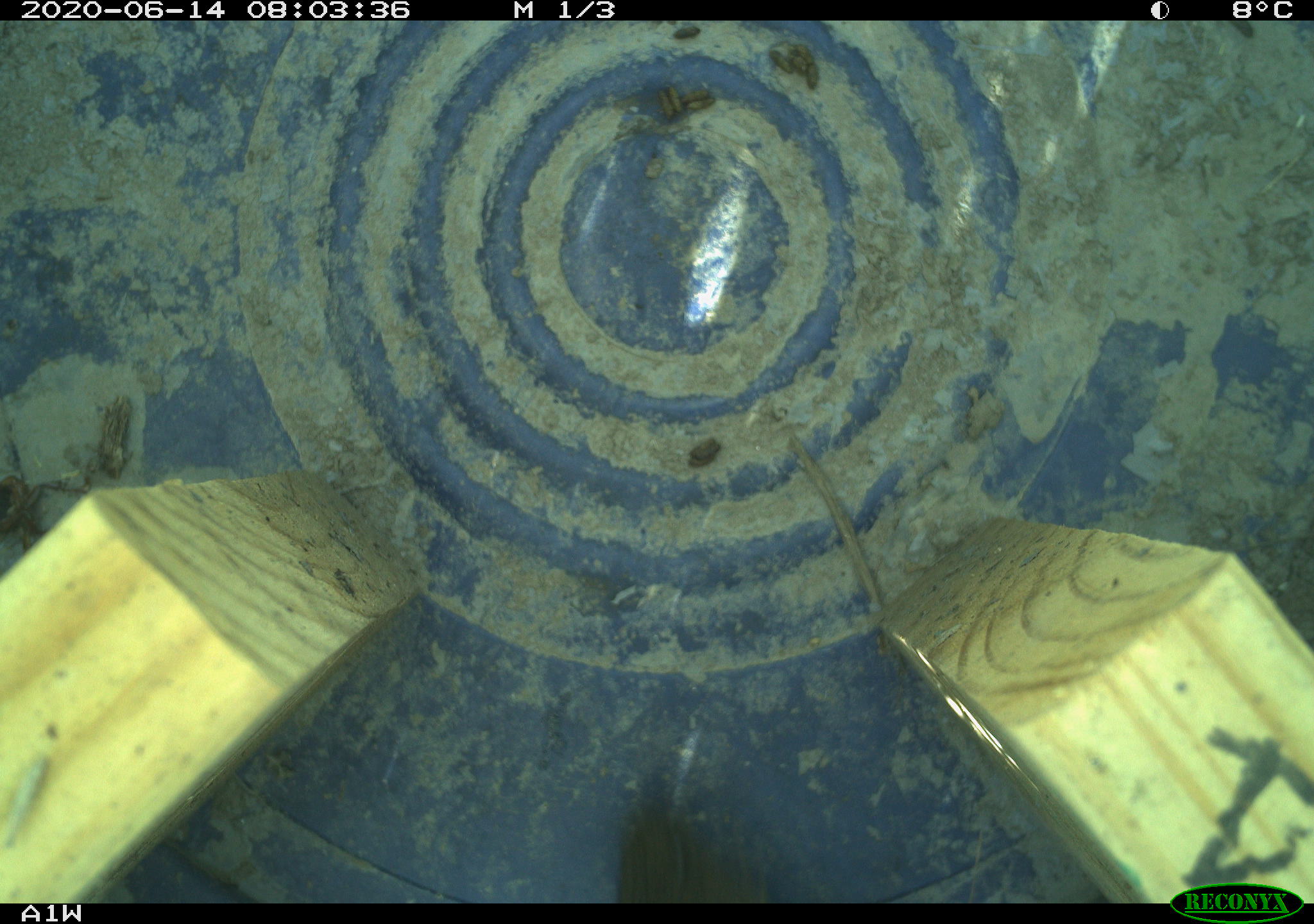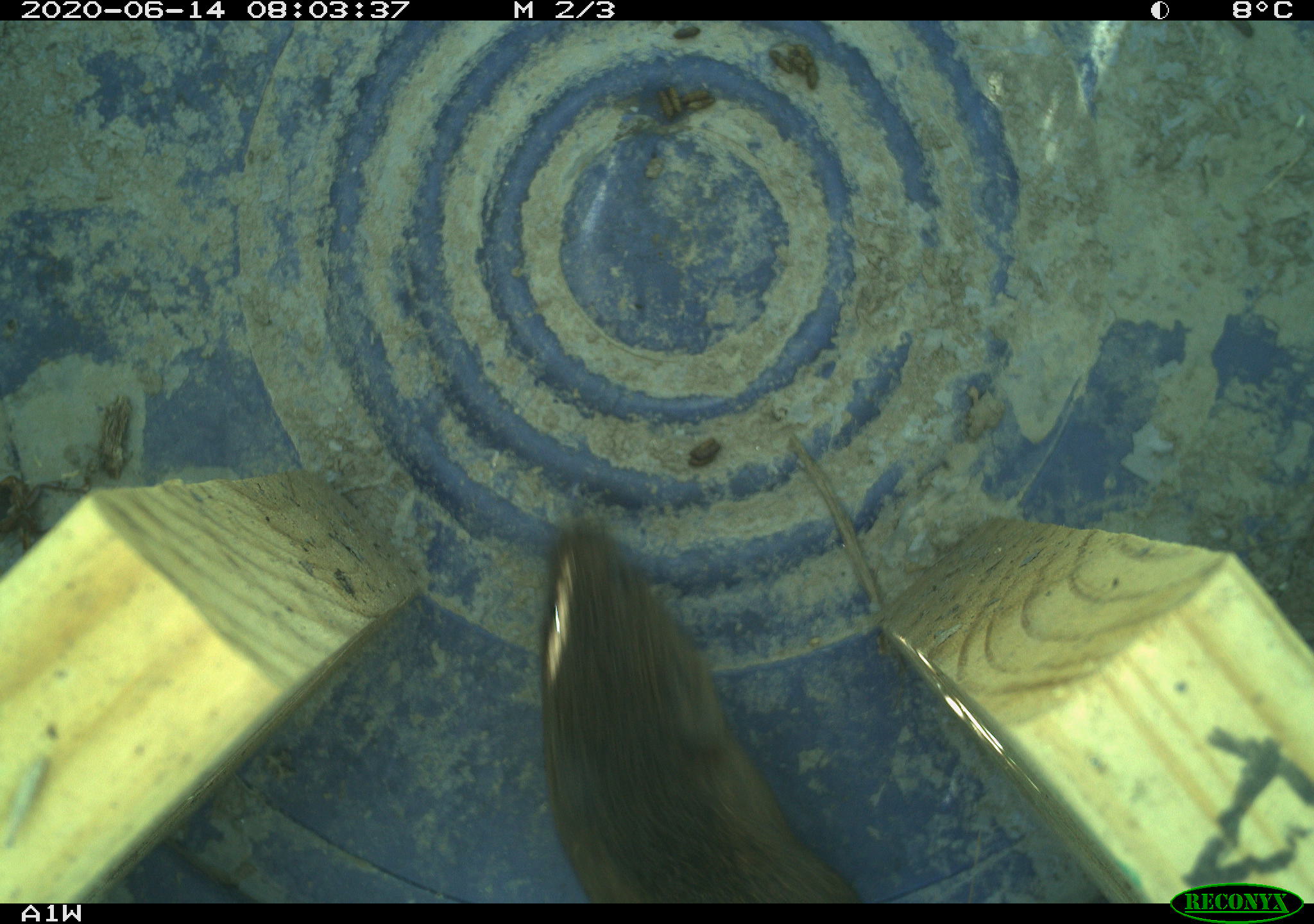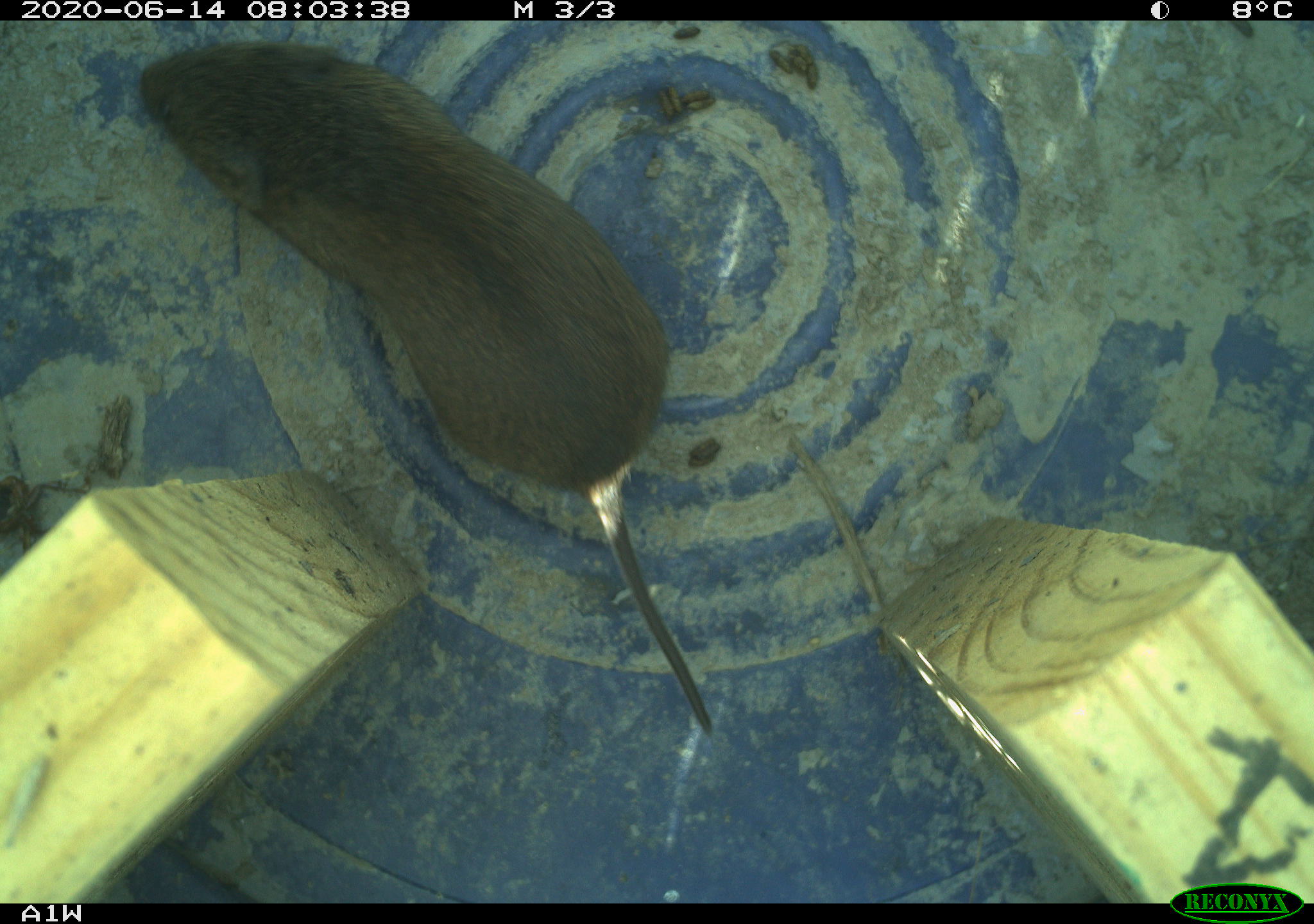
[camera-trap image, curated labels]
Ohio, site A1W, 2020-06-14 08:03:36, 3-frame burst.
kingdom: Animalia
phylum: Chordata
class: Mammalia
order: Rodentia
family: Cricetidae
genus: Microtus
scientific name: Microtus pennsylvanicus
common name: meadow vole